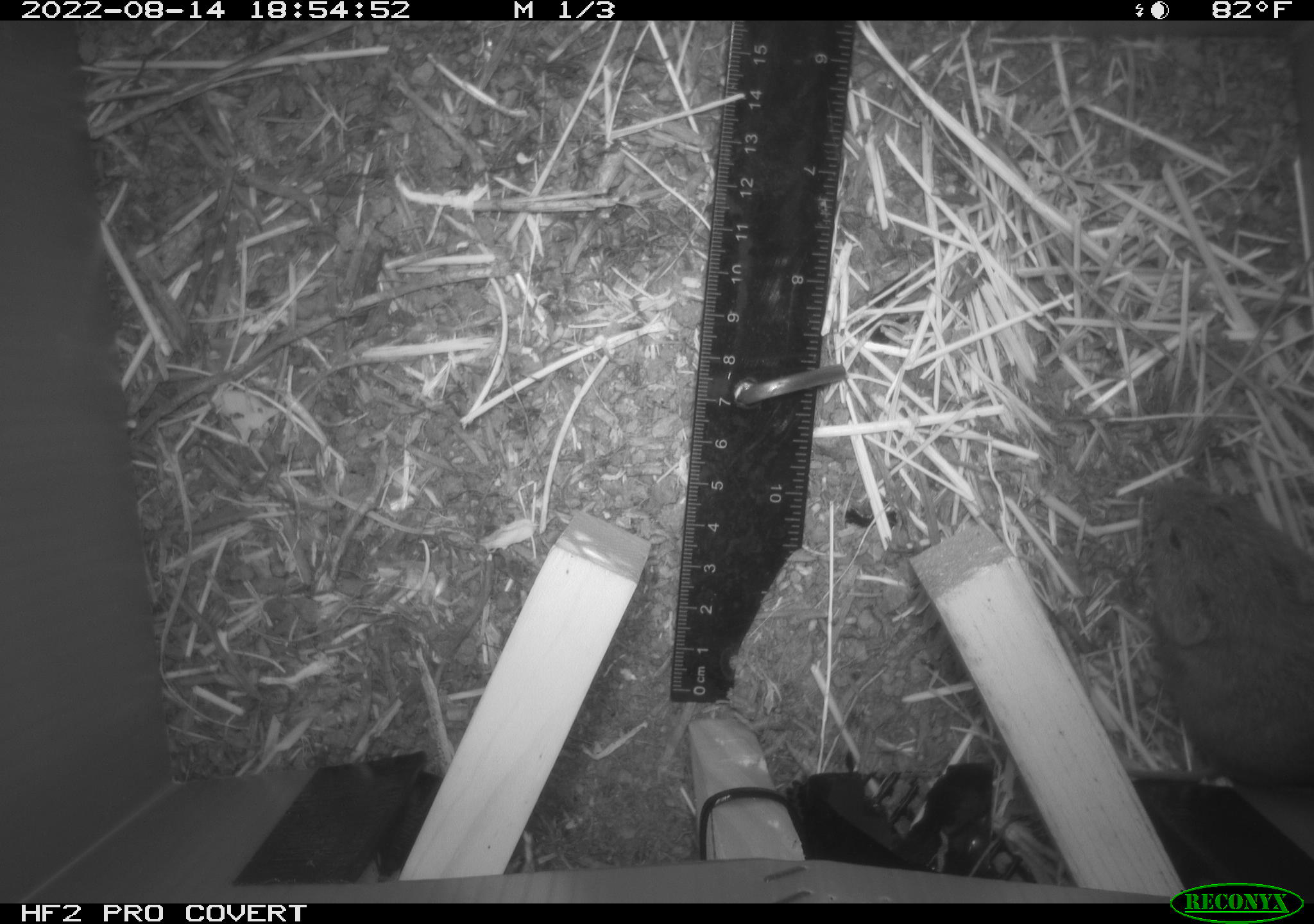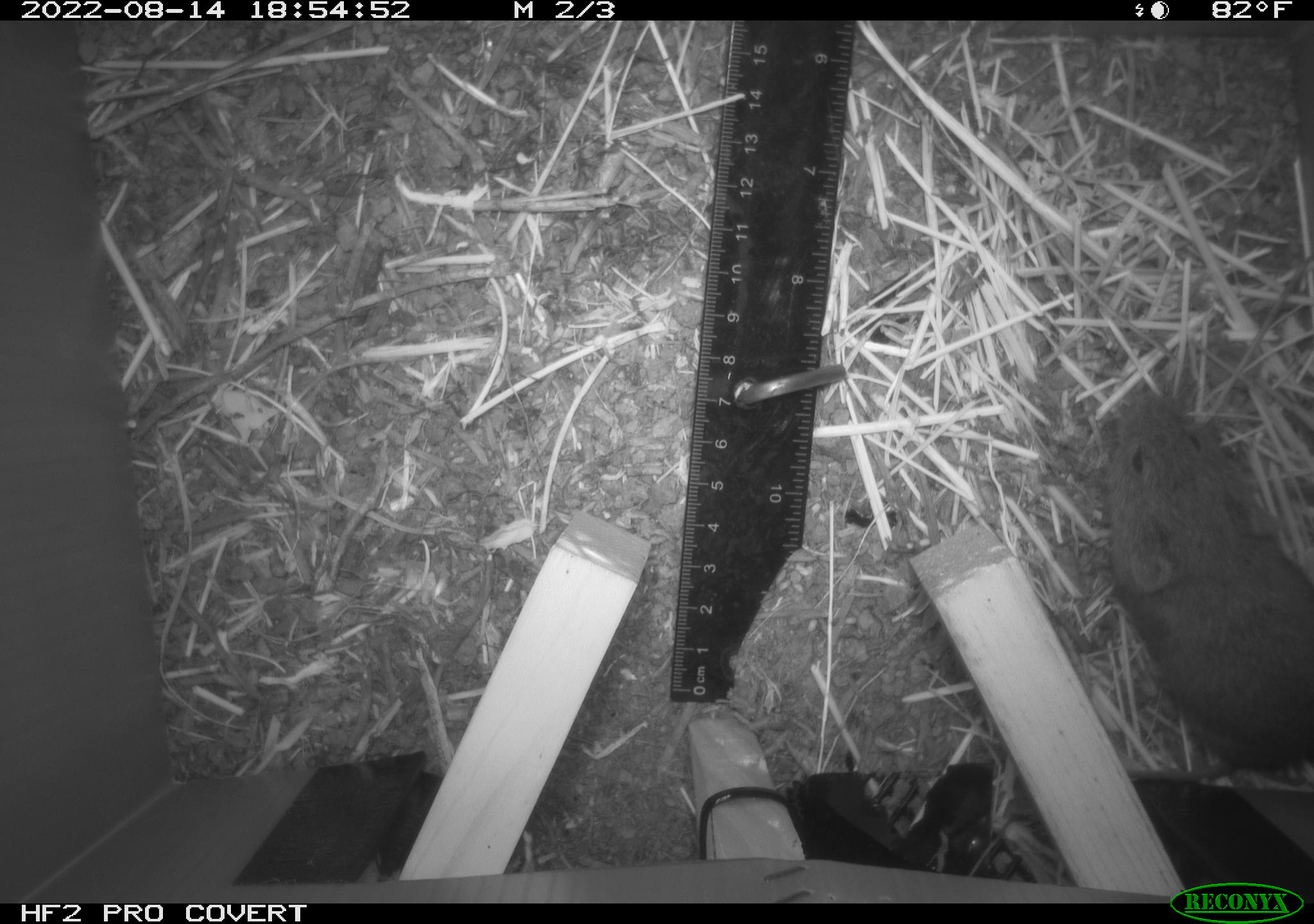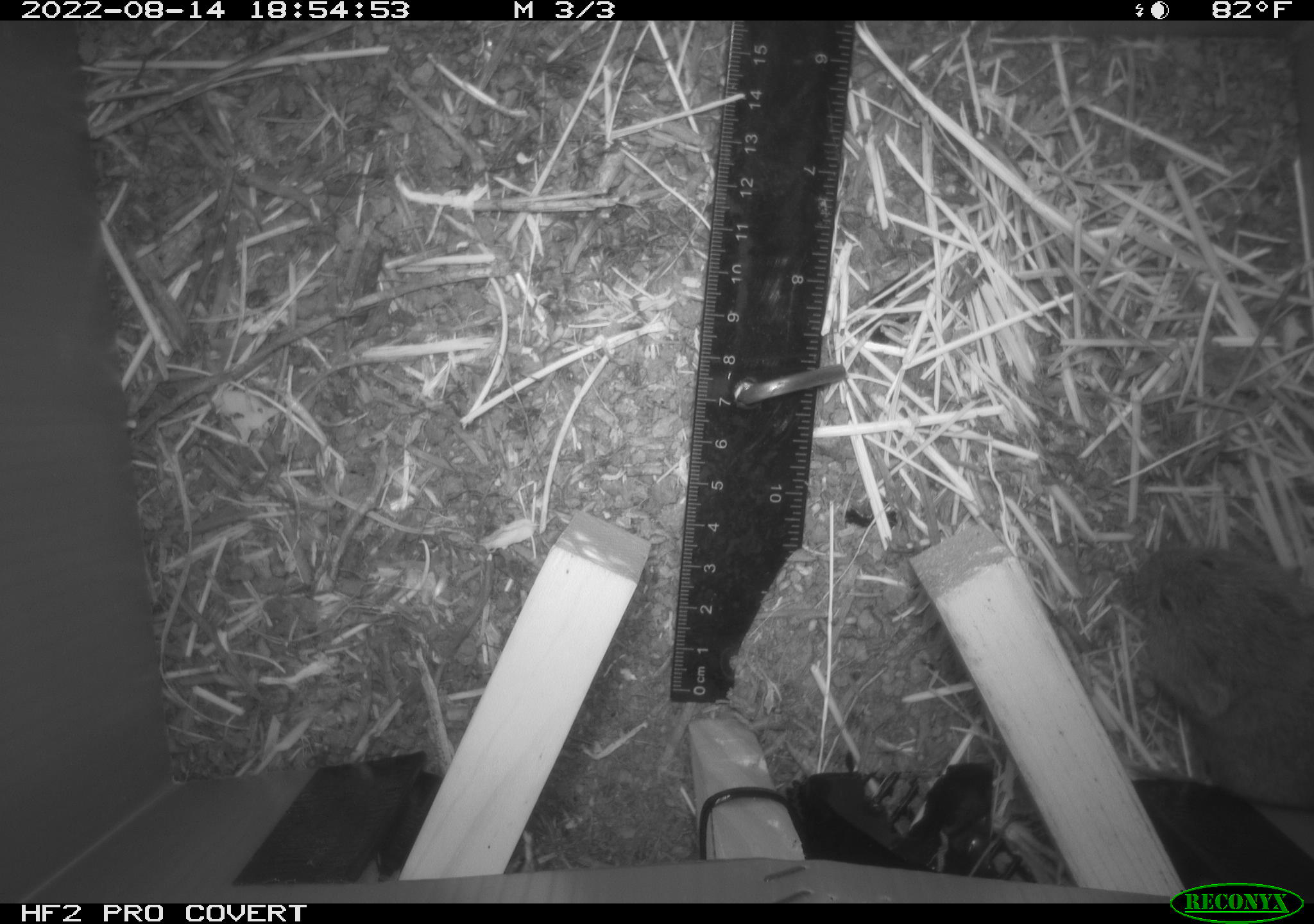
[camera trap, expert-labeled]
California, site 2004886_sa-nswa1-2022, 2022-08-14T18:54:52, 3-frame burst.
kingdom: Animalia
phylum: Chordata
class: Mammalia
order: Rodentia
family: Cricetidae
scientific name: Cricetidae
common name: hamsters, voles, lemmings, and allies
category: cricetidae family